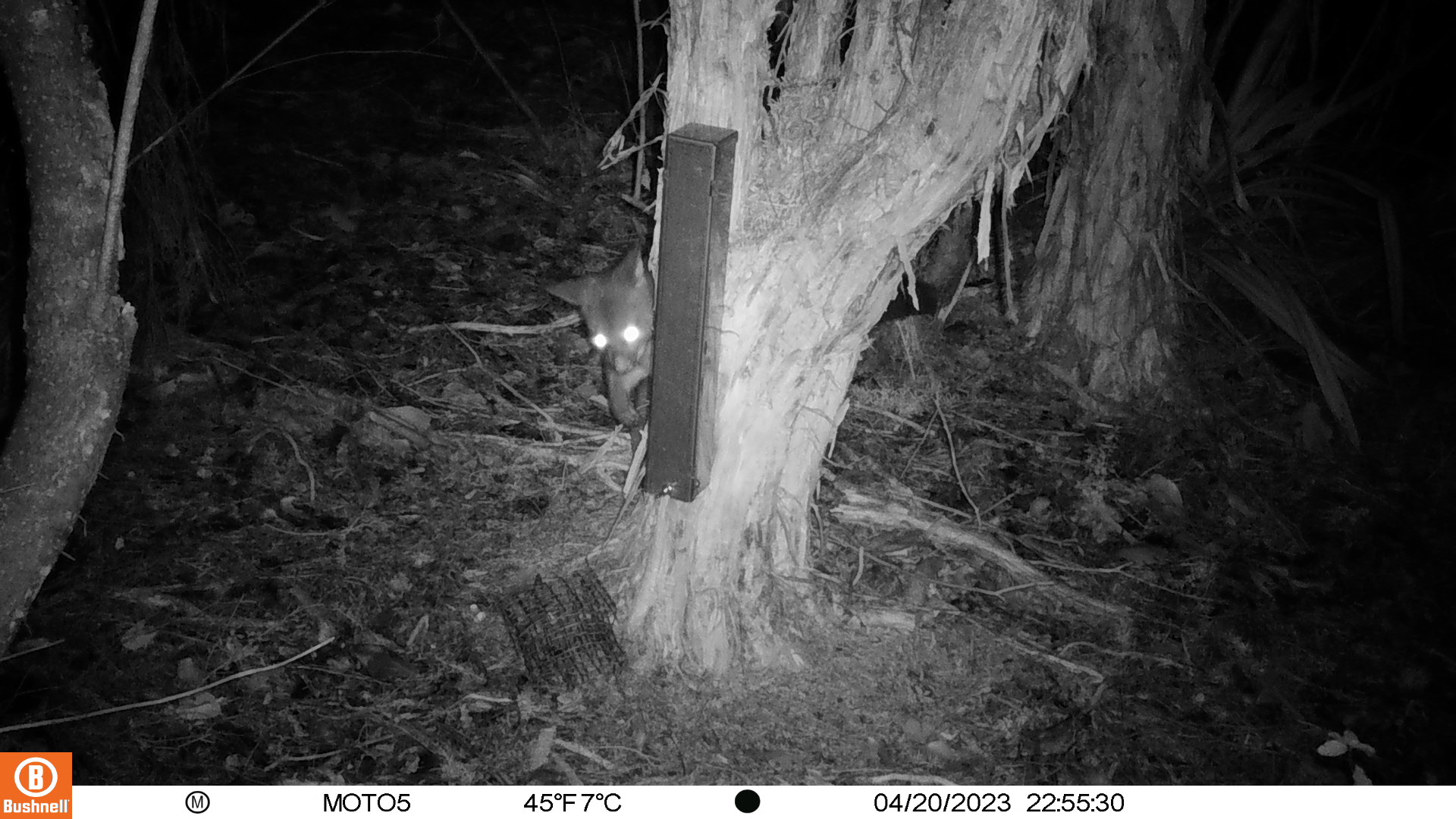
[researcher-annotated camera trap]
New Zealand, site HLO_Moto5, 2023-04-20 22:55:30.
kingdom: Animalia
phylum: Chordata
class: Mammalia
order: Diprotodontia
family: Phalangeridae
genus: Trichosurus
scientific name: Trichosurus vulpecula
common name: common brushtail possum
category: possum